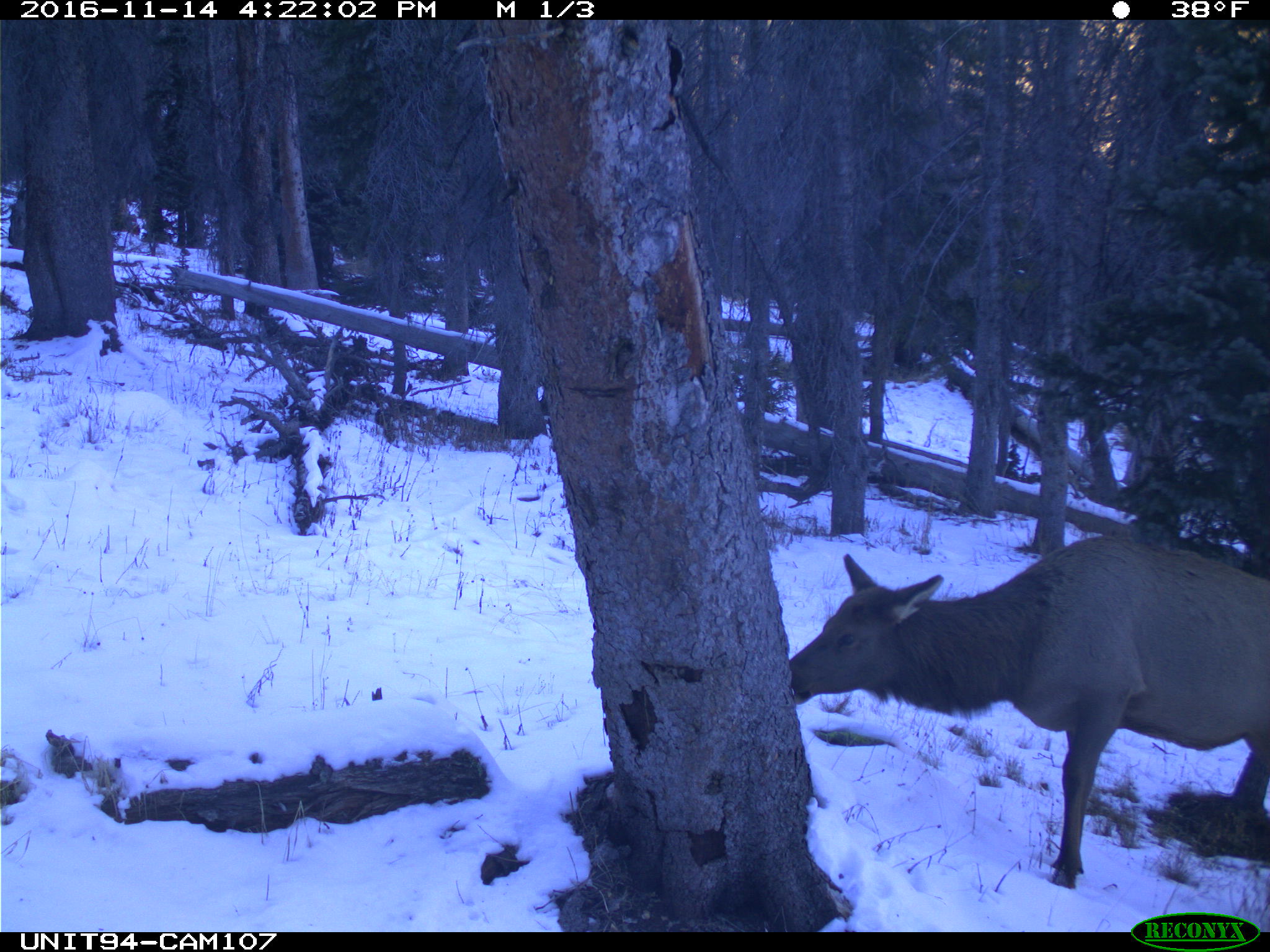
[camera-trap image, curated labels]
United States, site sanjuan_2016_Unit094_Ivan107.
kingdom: Animalia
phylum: Chordata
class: Mammalia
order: Artiodactyla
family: Cervidae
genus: Cervus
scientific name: Cervus elaphus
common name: red deer